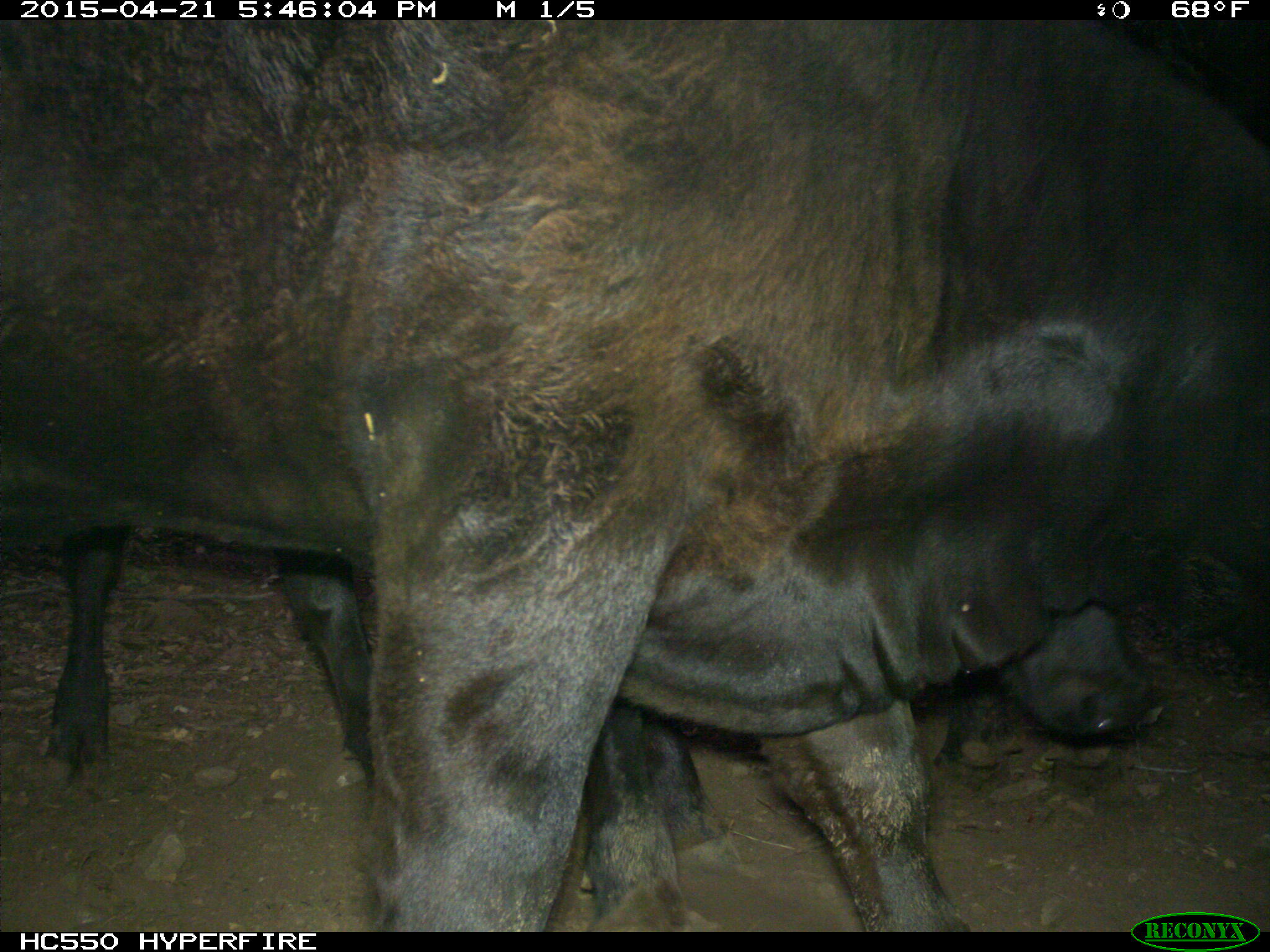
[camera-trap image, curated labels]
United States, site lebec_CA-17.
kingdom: Animalia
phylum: Chordata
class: Mammalia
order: Artiodactyla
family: Bovidae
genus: Bos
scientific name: Bos taurus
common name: domestic cow